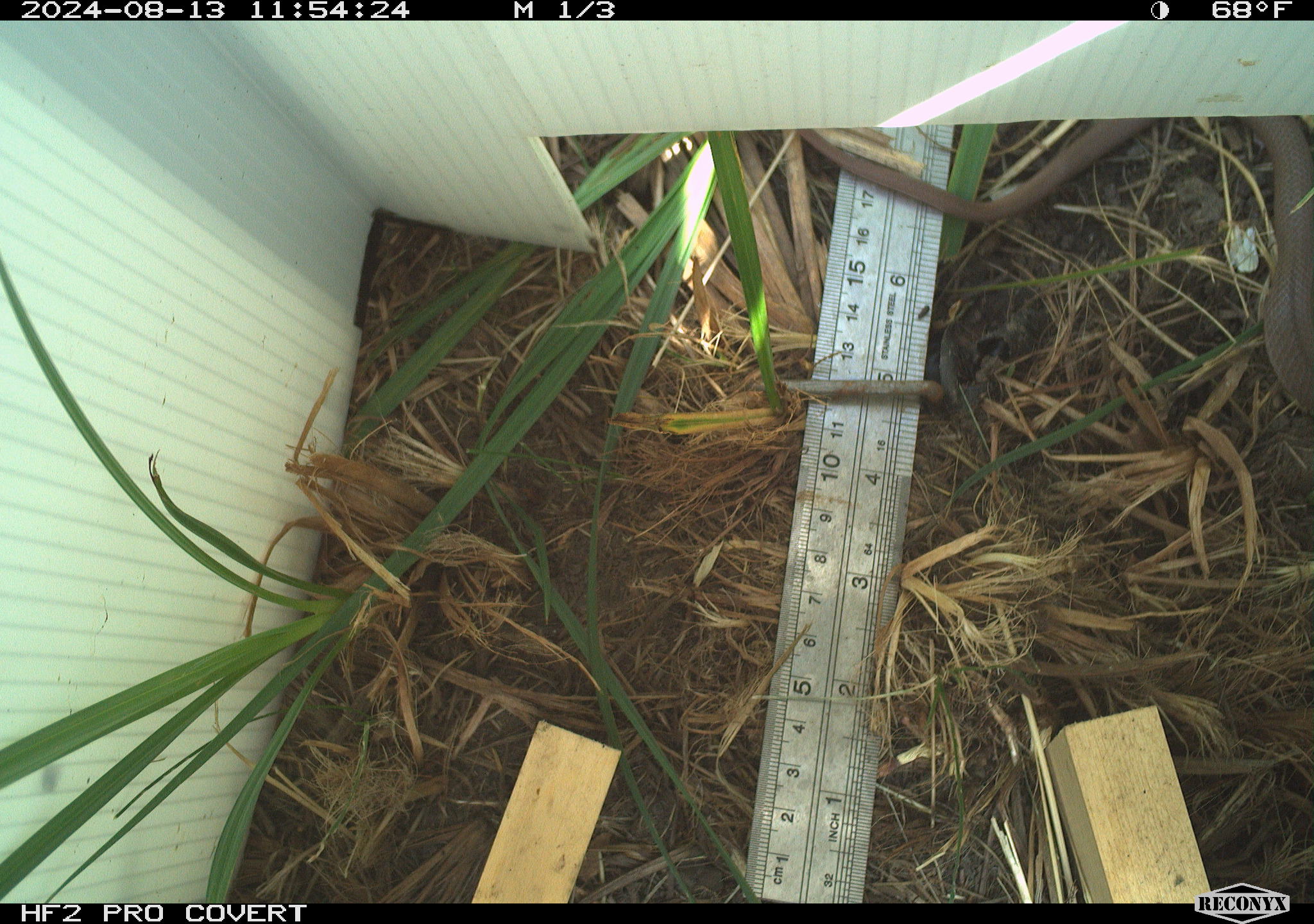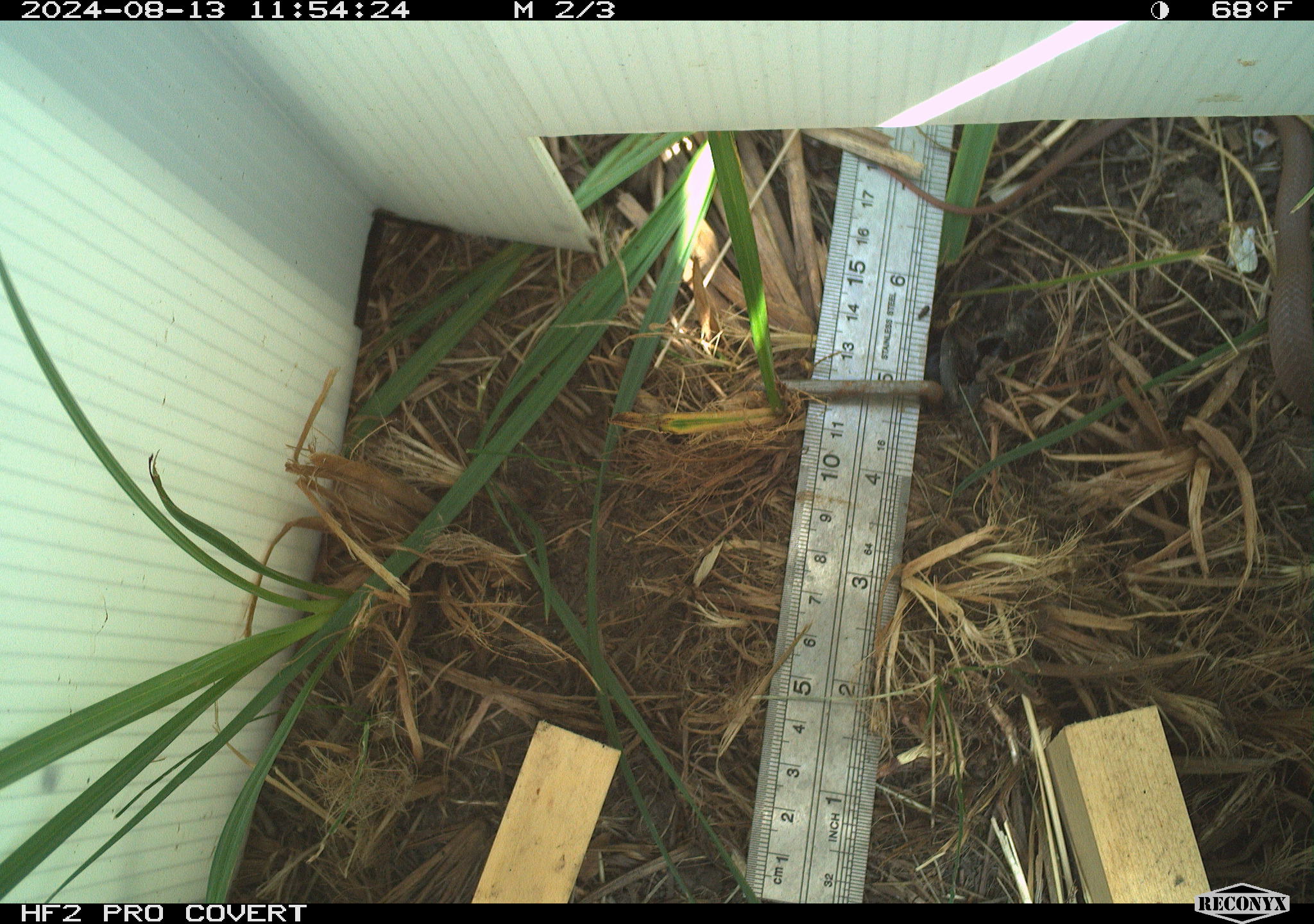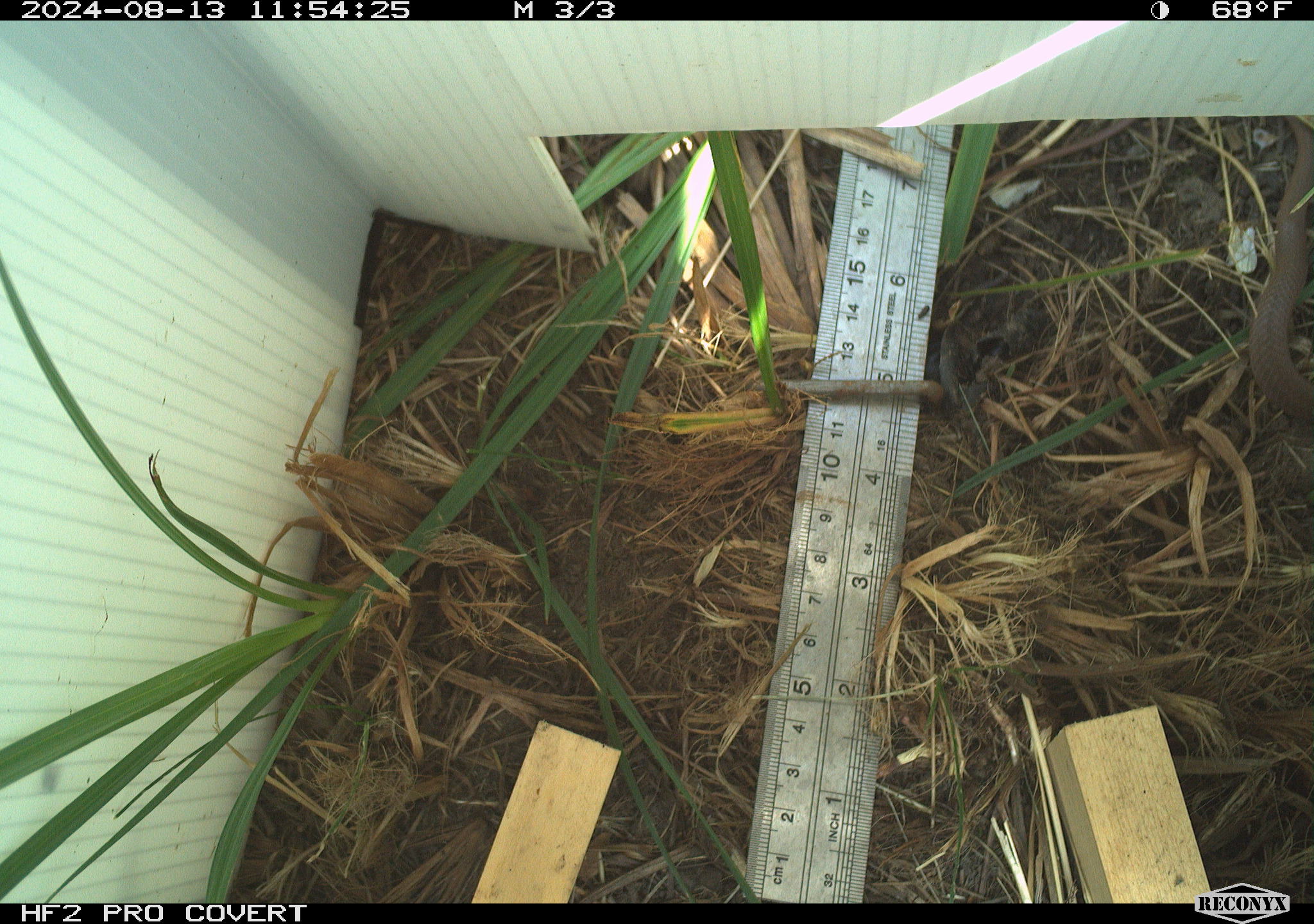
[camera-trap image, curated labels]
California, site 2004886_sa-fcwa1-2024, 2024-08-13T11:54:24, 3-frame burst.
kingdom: Animalia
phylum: Chordata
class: Reptilia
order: Squamata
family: Colubridae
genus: Coluber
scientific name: Coluber constrictor mormon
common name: western yellow-bellied racer